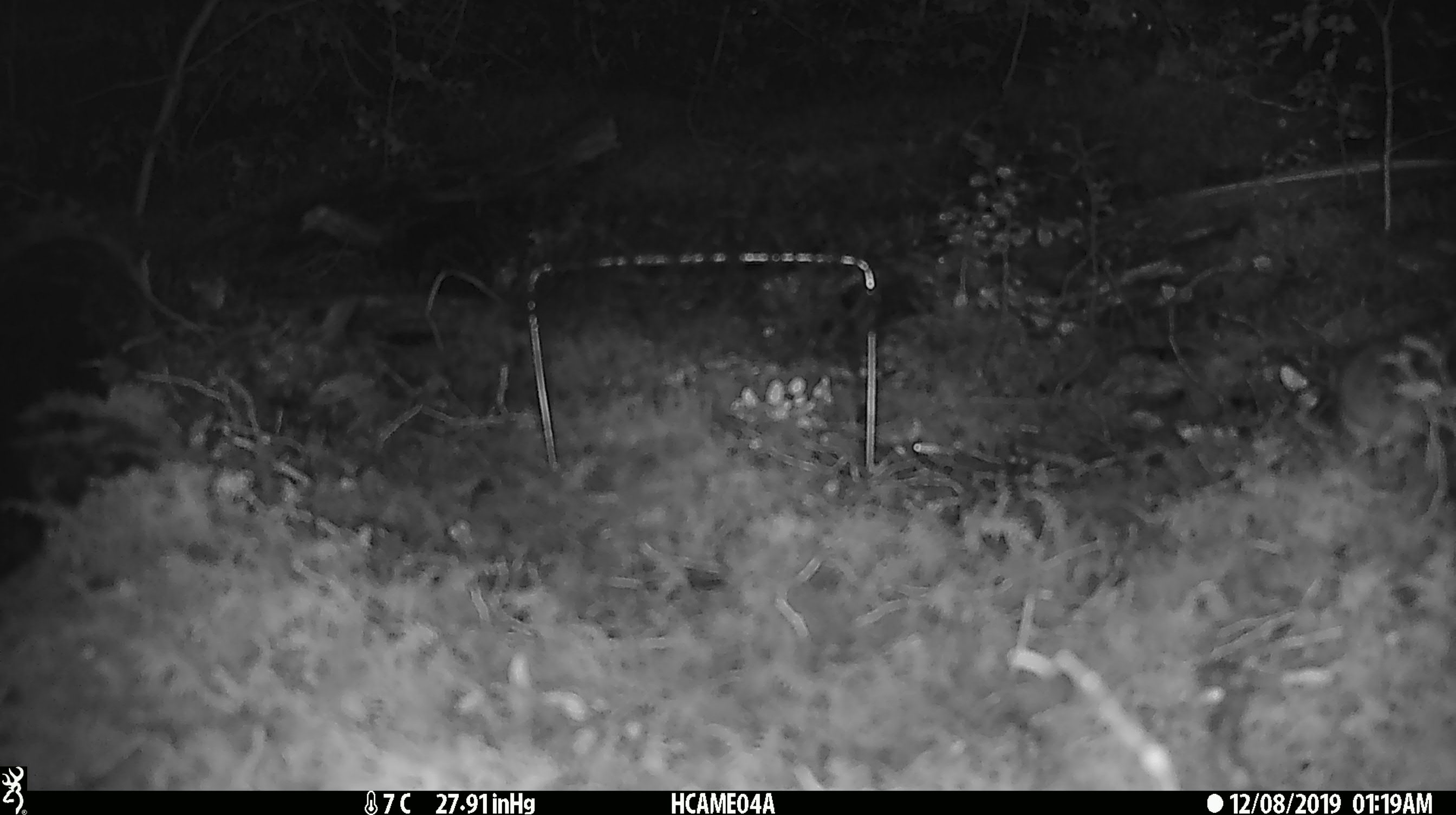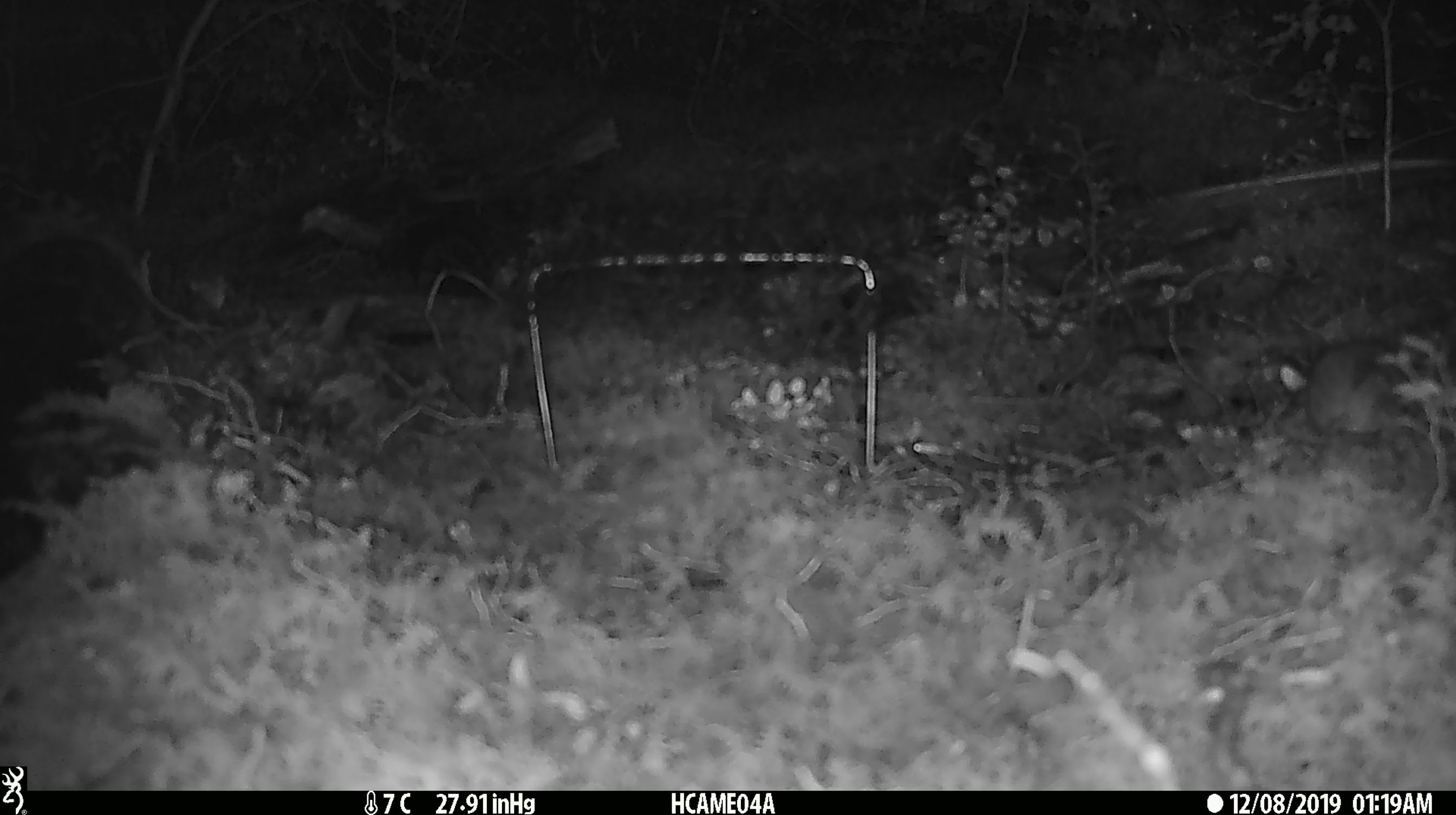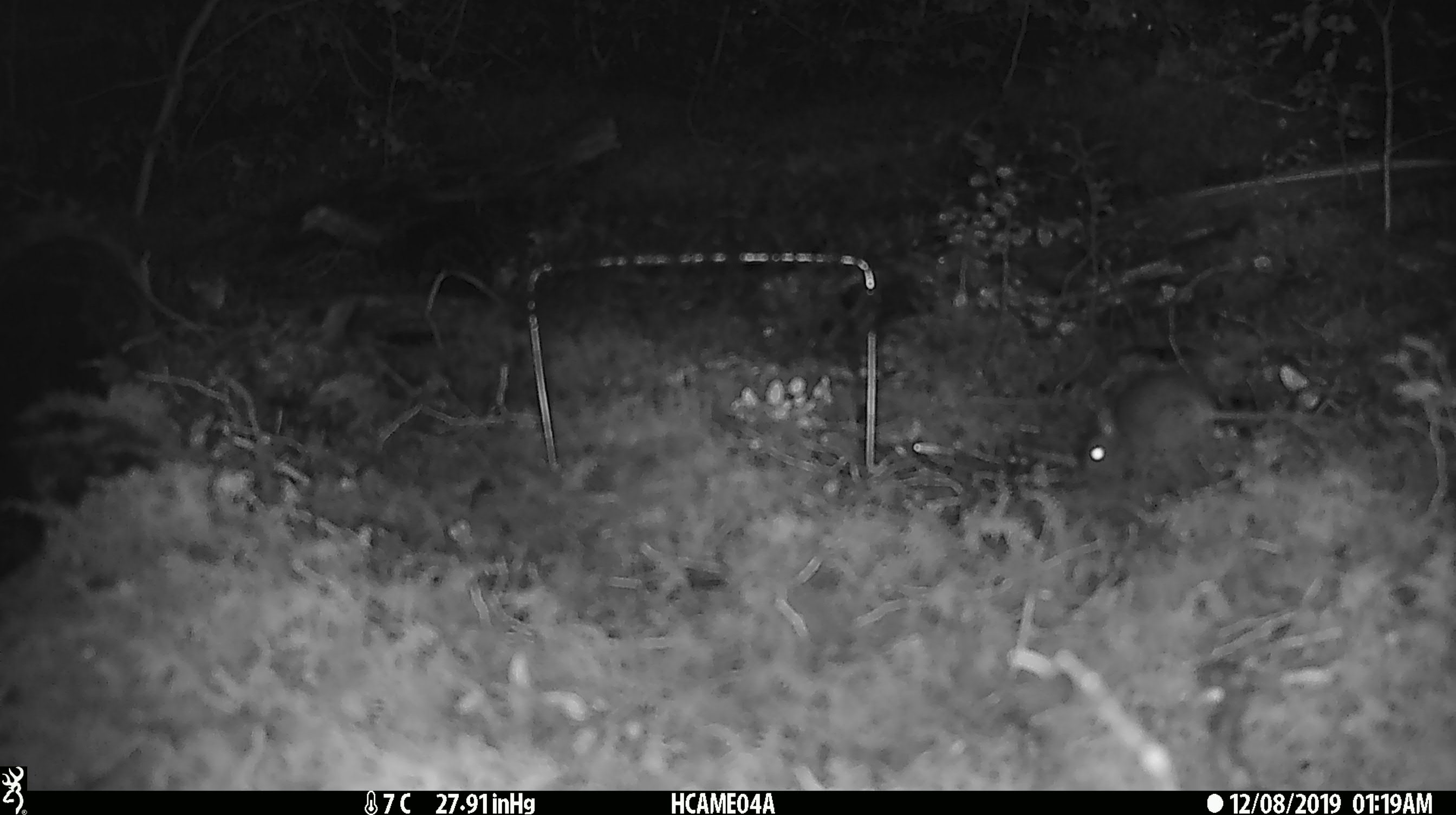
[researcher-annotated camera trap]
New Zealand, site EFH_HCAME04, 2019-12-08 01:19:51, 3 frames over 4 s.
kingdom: Animalia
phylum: Chordata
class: Mammalia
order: Rodentia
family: Muridae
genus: Mus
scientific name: Mus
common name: mouse